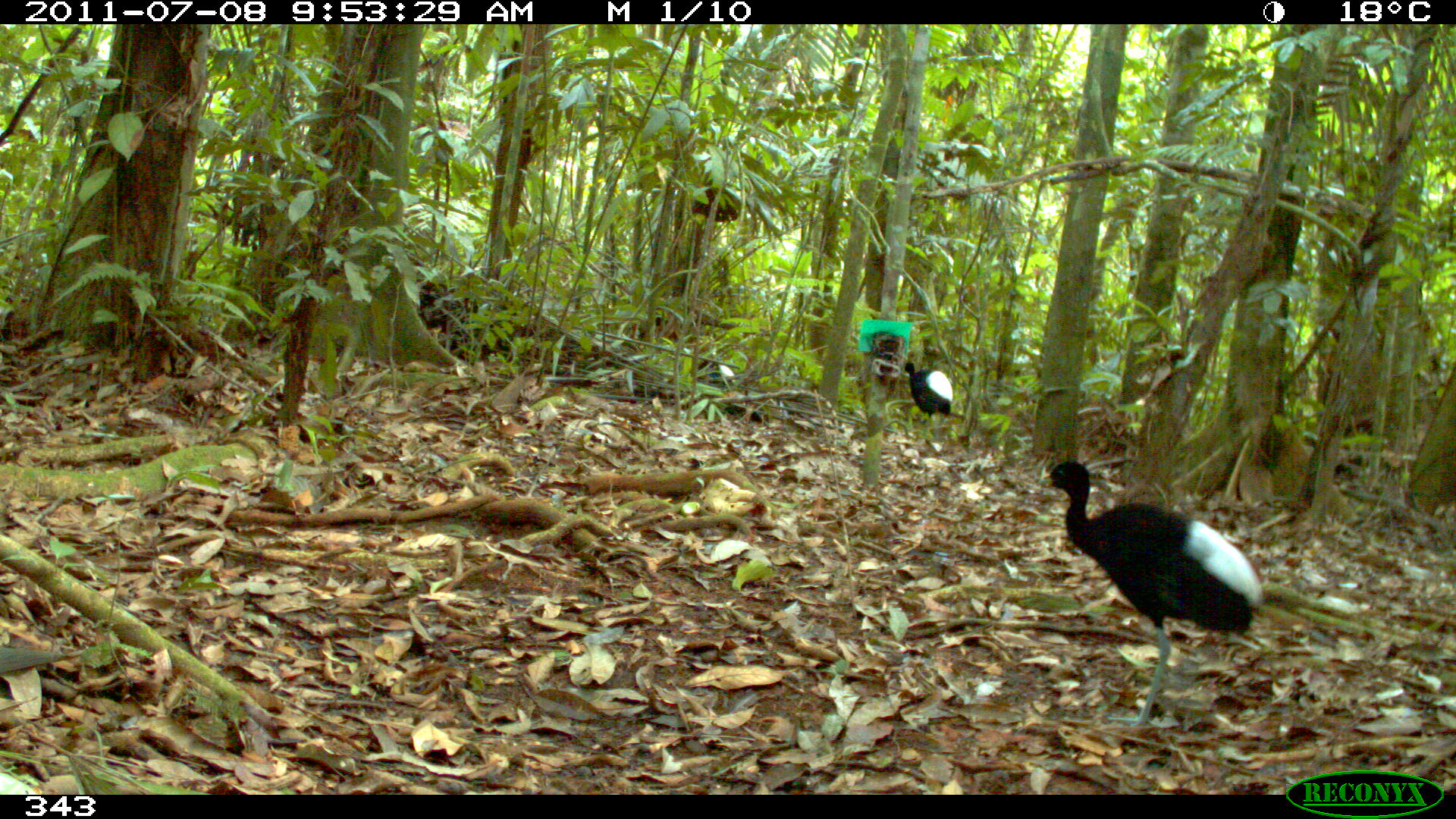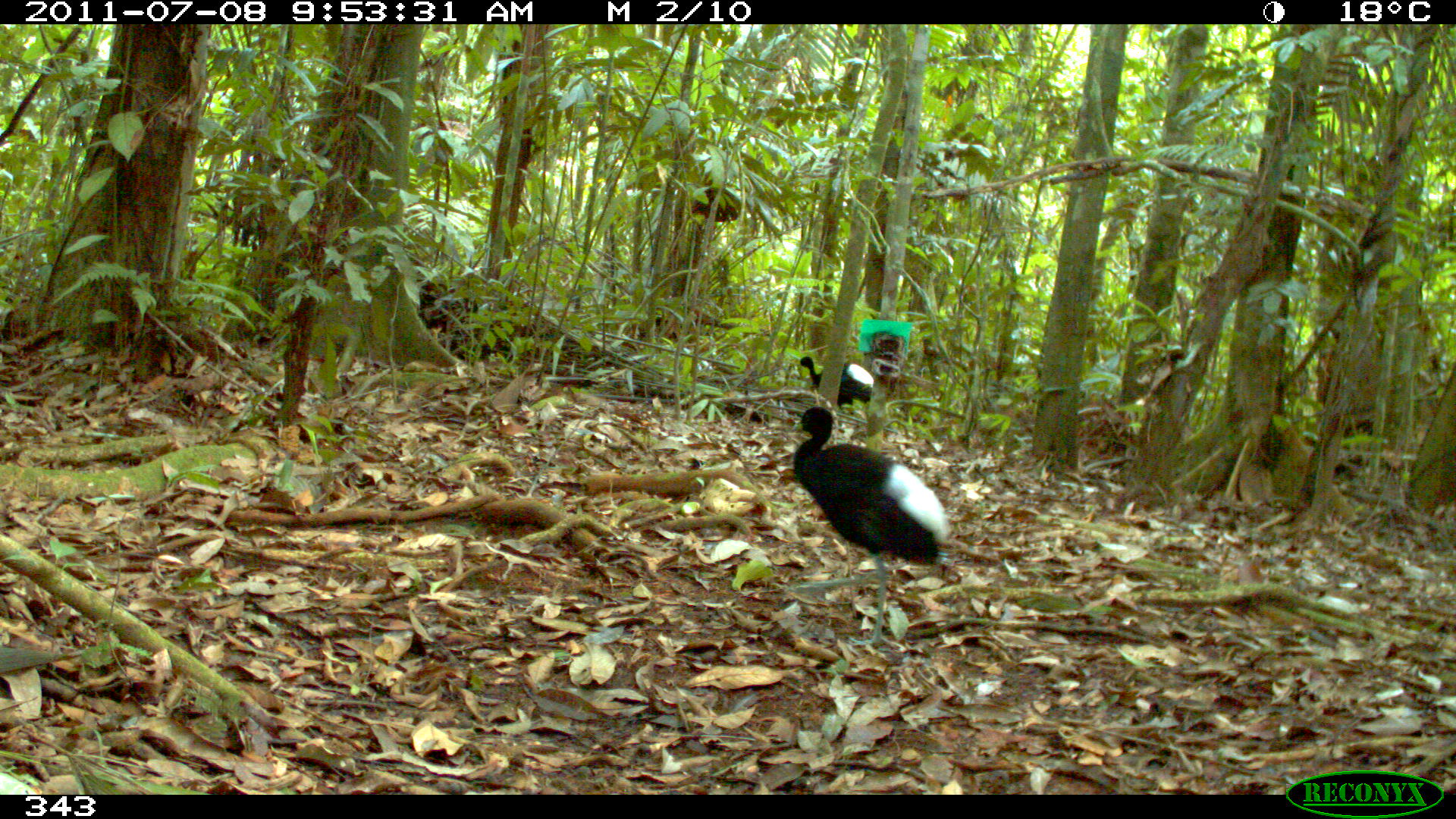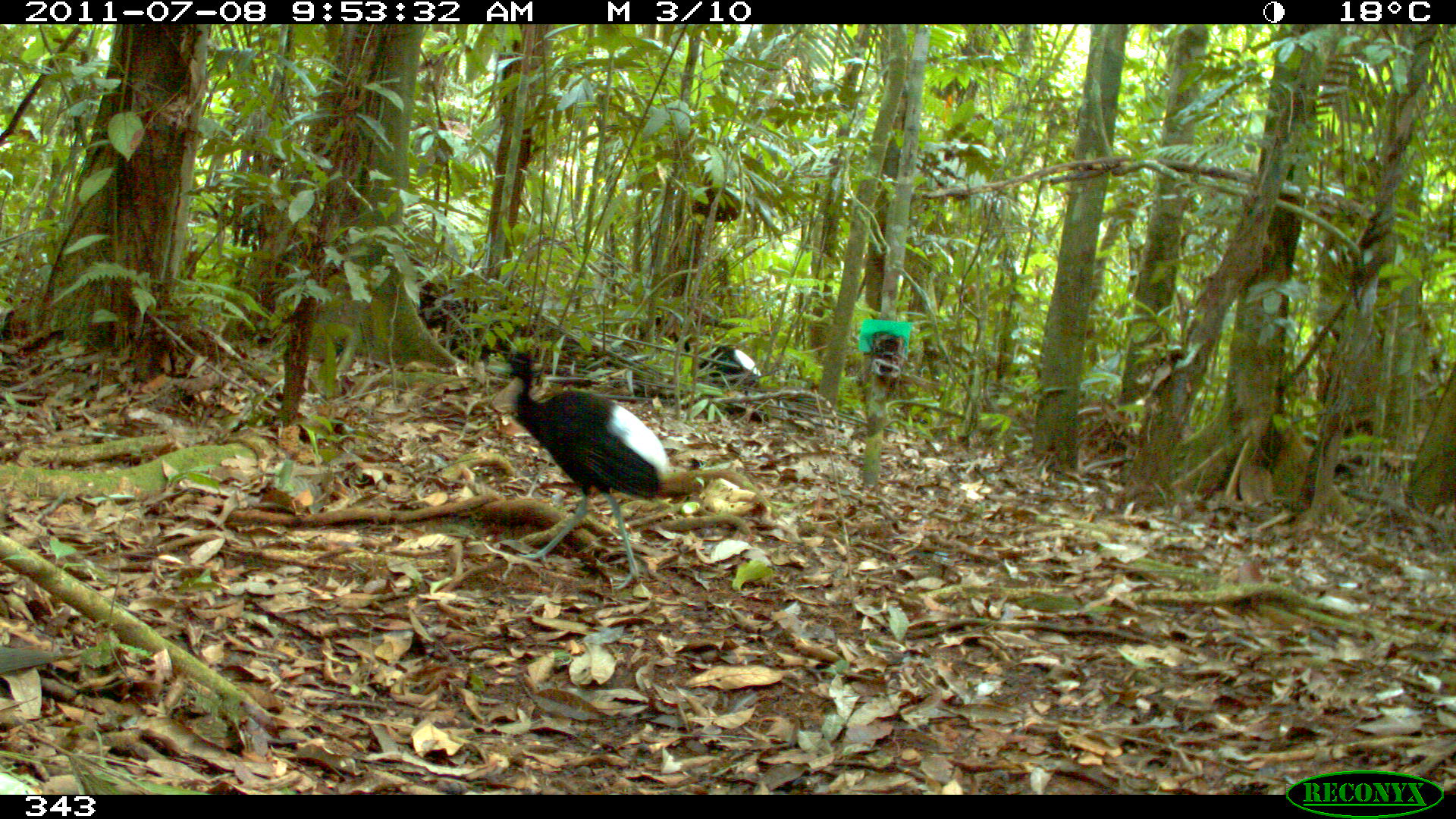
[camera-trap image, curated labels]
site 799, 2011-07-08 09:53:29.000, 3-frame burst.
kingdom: Animalia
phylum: Chordata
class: Aves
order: Gruiformes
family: Psophiidae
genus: Psophia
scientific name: Psophia leucoptera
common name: pale-winged trumpeter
Psophia leucoptera (pale-winged trumpeter).